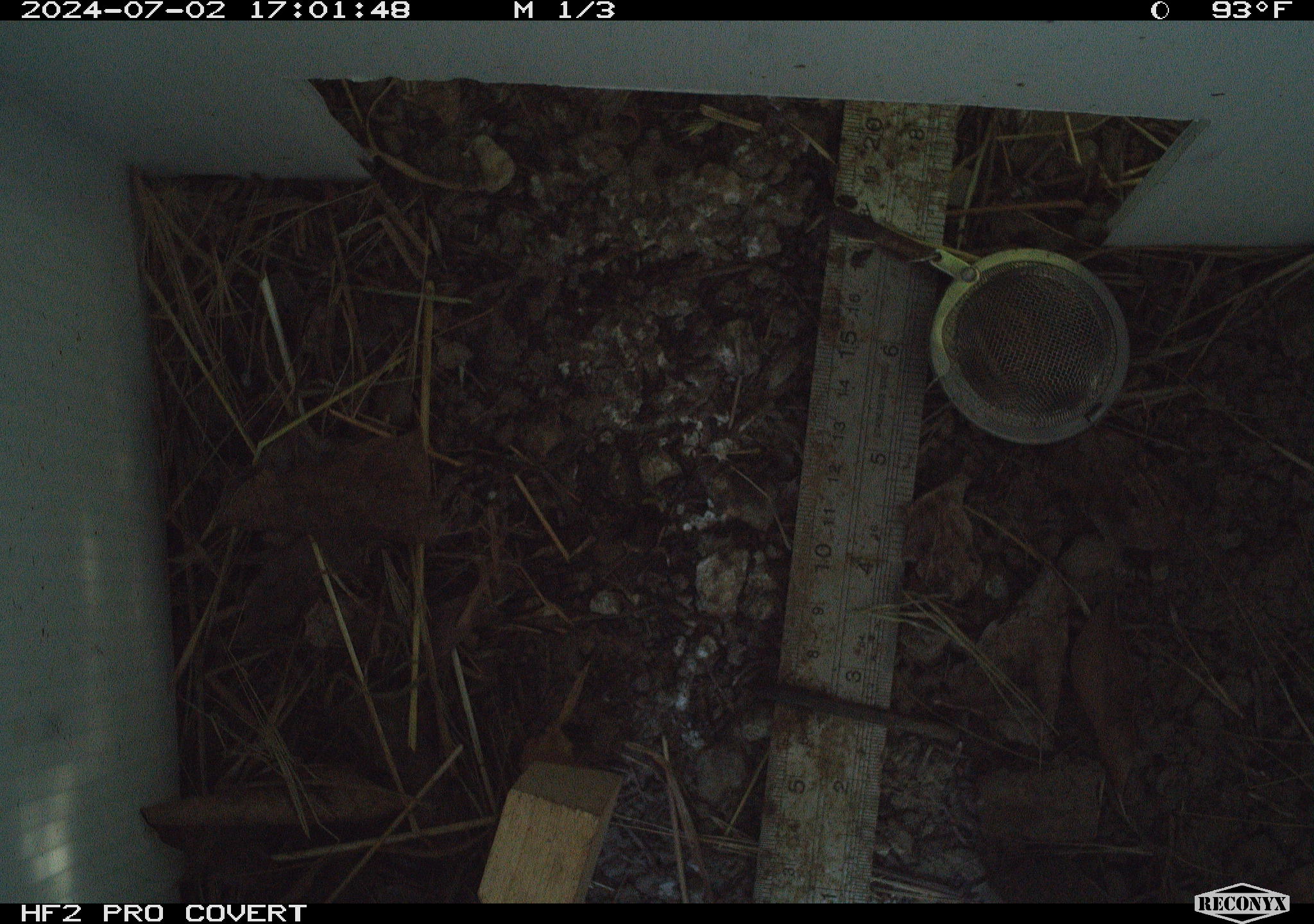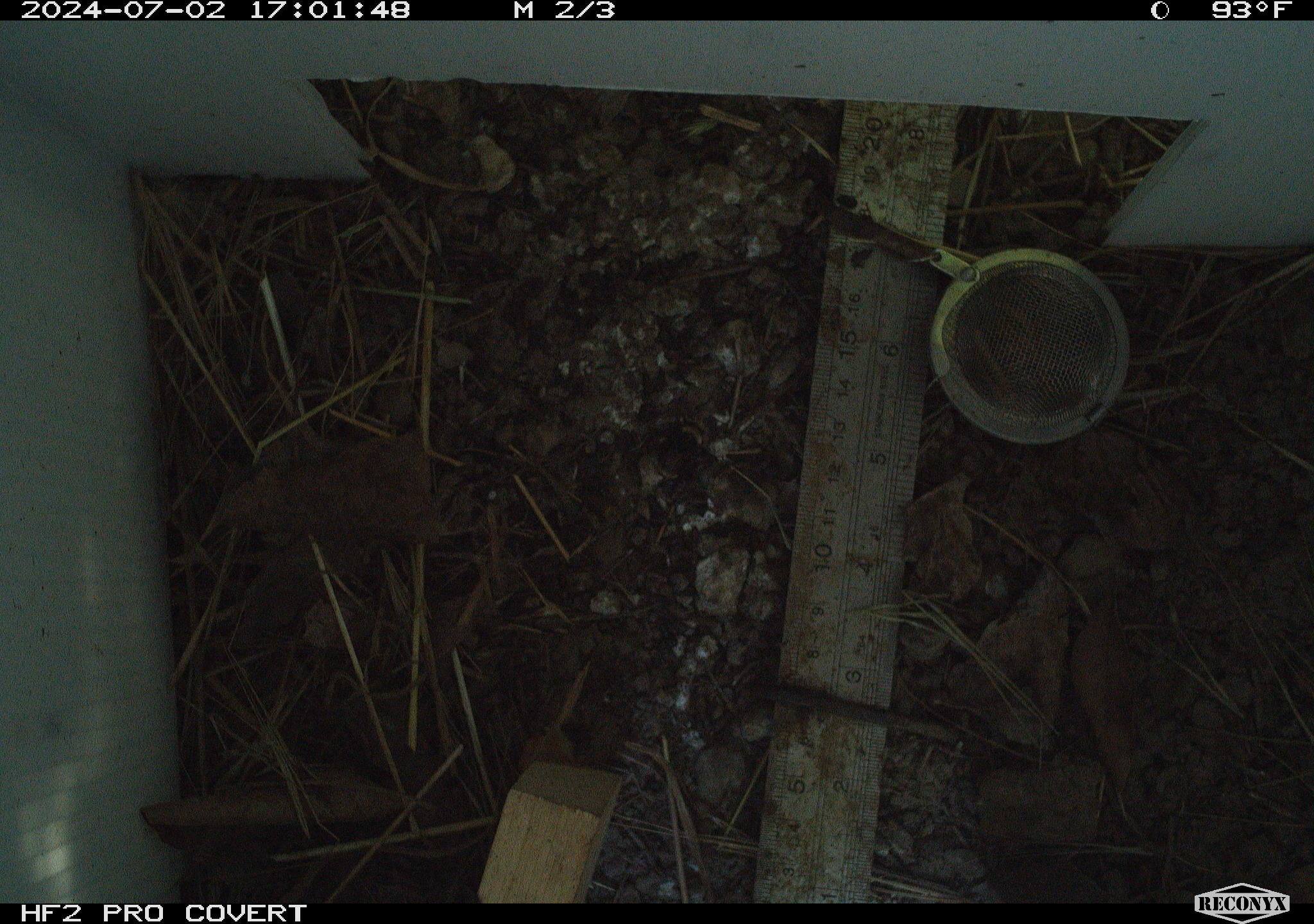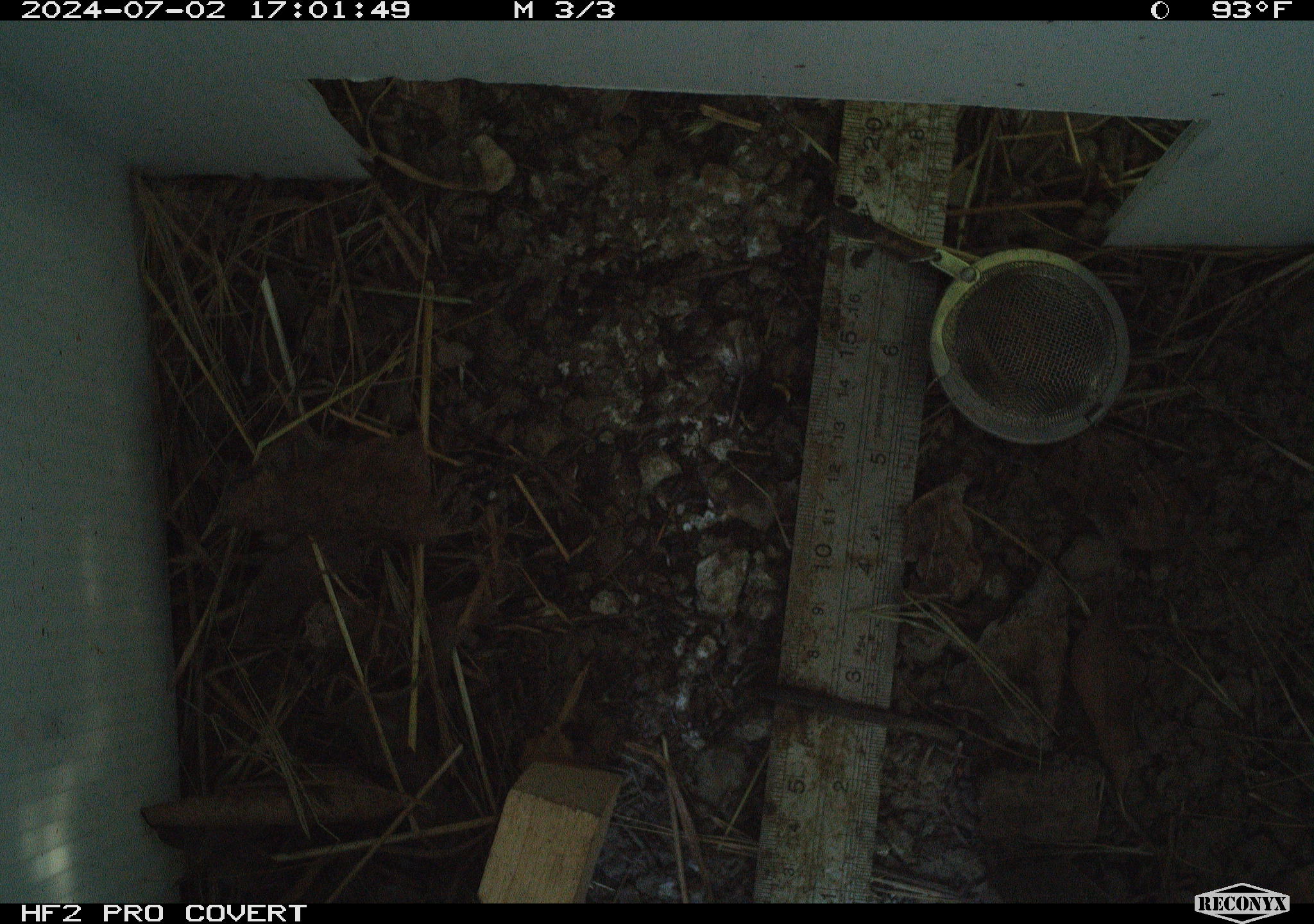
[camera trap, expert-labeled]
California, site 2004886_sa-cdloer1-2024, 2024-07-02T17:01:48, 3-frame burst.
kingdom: Animalia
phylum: Arthropoda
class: Insecta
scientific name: Insecta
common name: insect